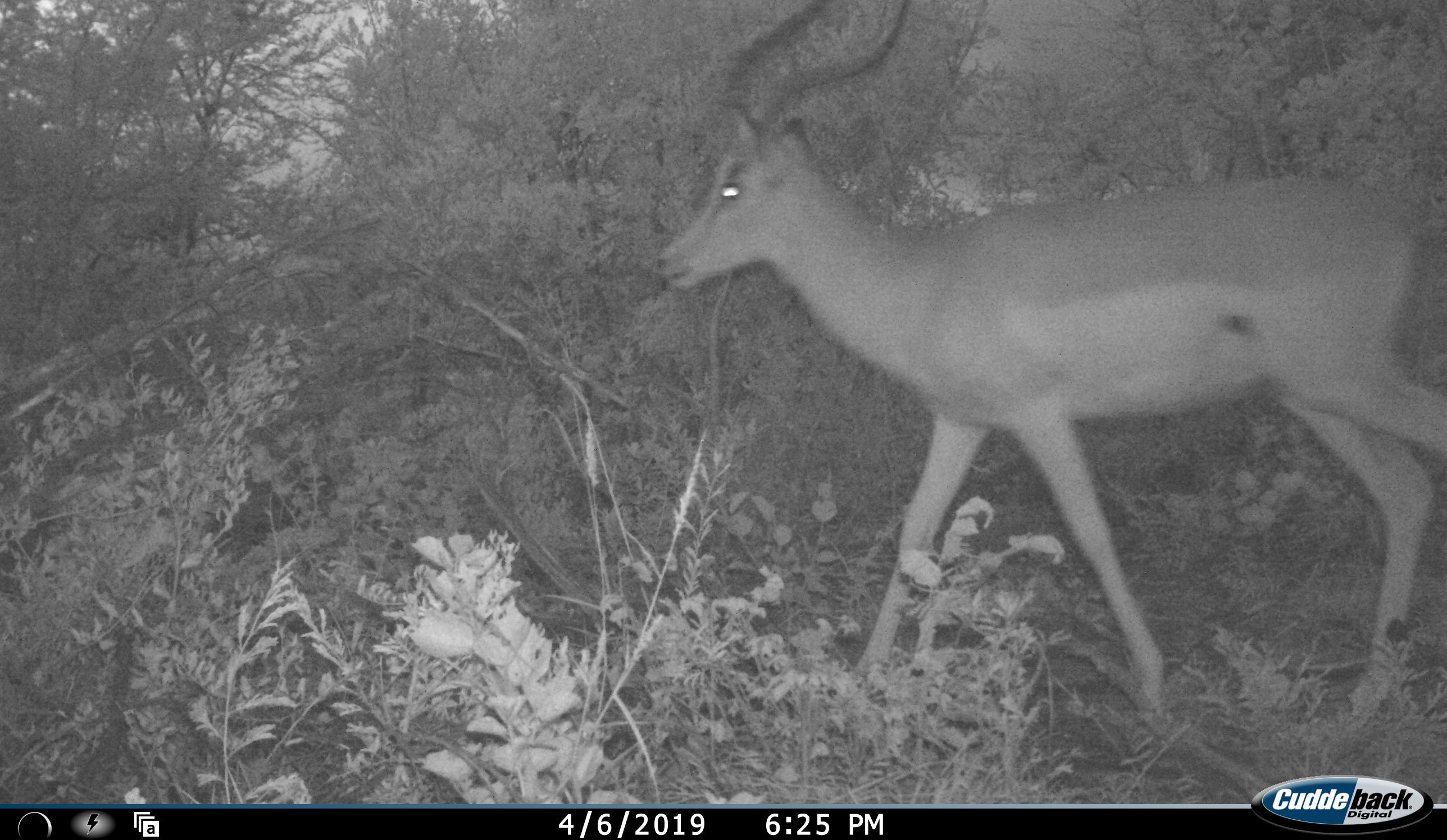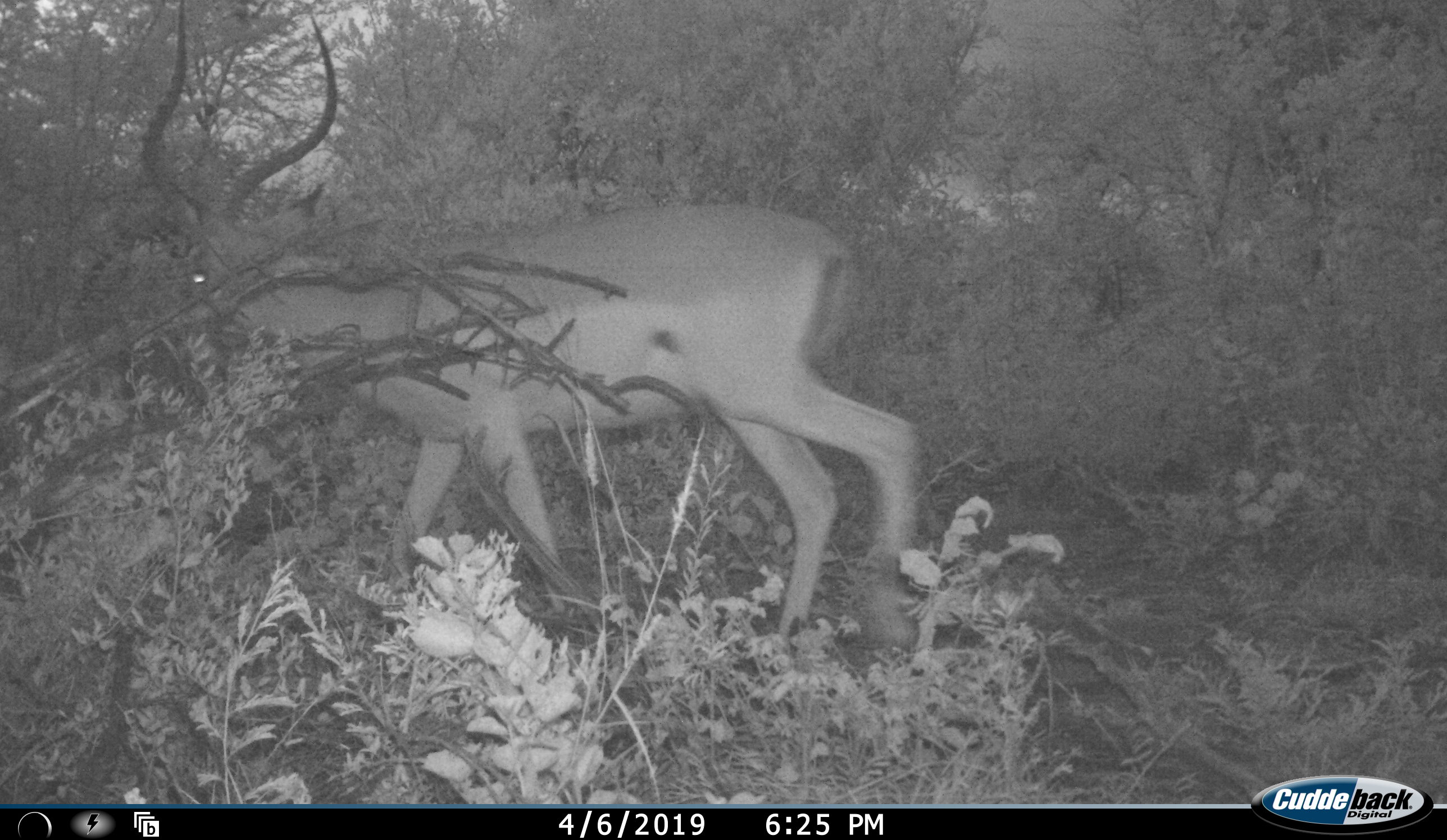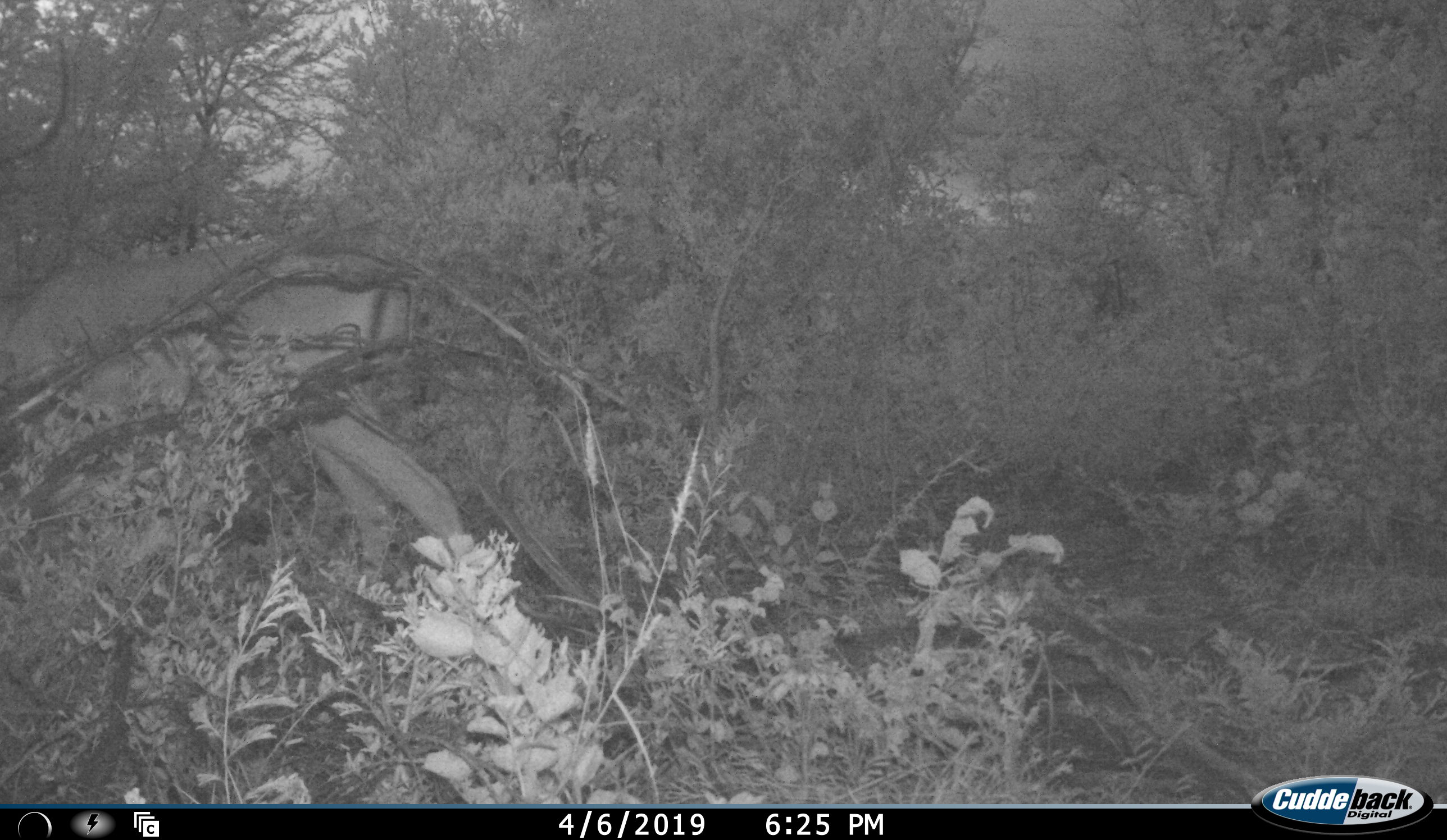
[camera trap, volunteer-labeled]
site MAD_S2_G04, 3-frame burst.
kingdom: Animalia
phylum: Chordata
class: Mammalia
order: Artiodactyla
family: Bovidae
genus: Aepyceros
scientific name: Aepyceros melampus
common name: impala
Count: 1.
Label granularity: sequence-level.